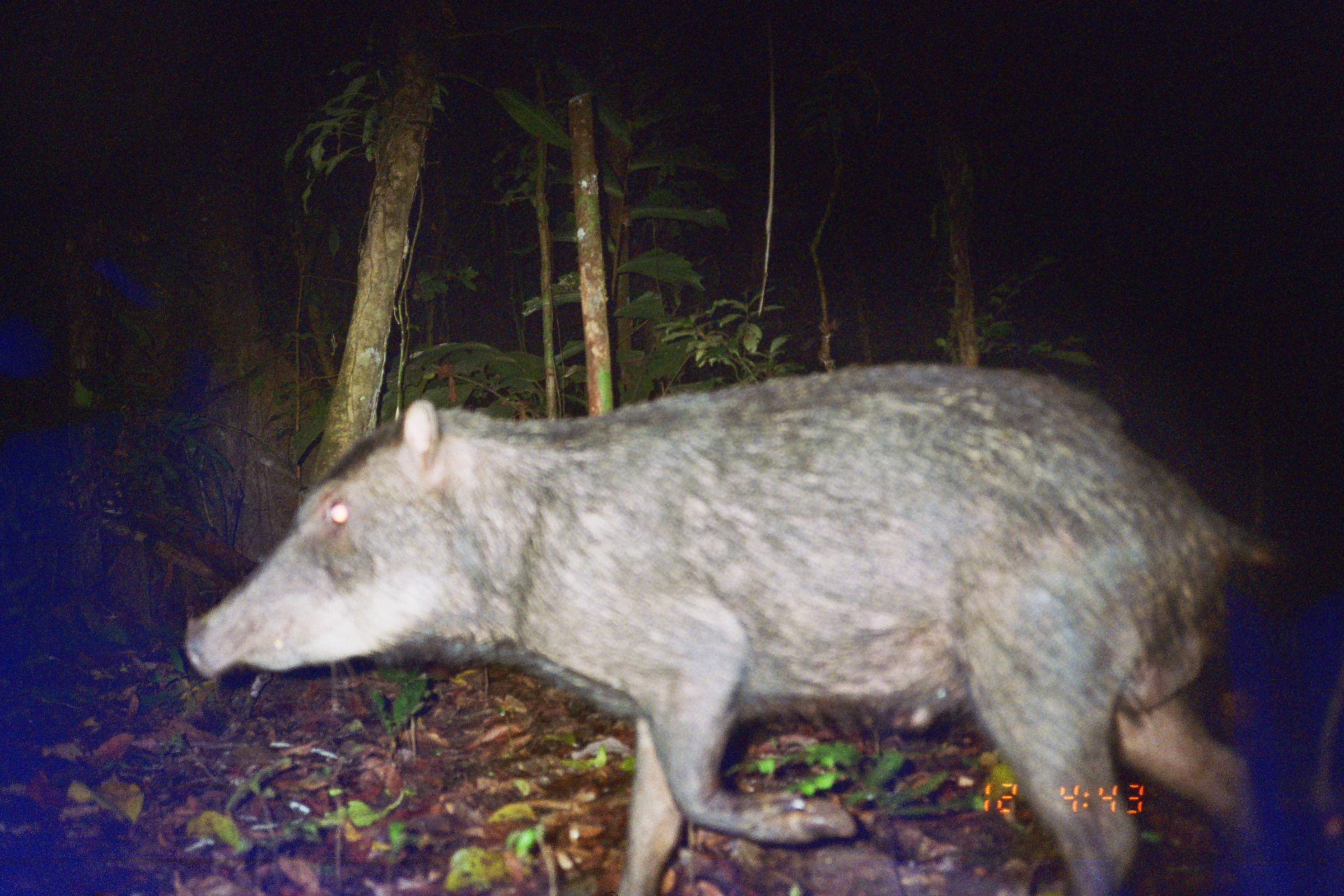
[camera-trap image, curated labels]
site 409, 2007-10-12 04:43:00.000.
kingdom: Animalia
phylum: Chordata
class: Mammalia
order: Artiodactyla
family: Tayassuidae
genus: Tayassu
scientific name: Tayassu pecari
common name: white-lipped peccary